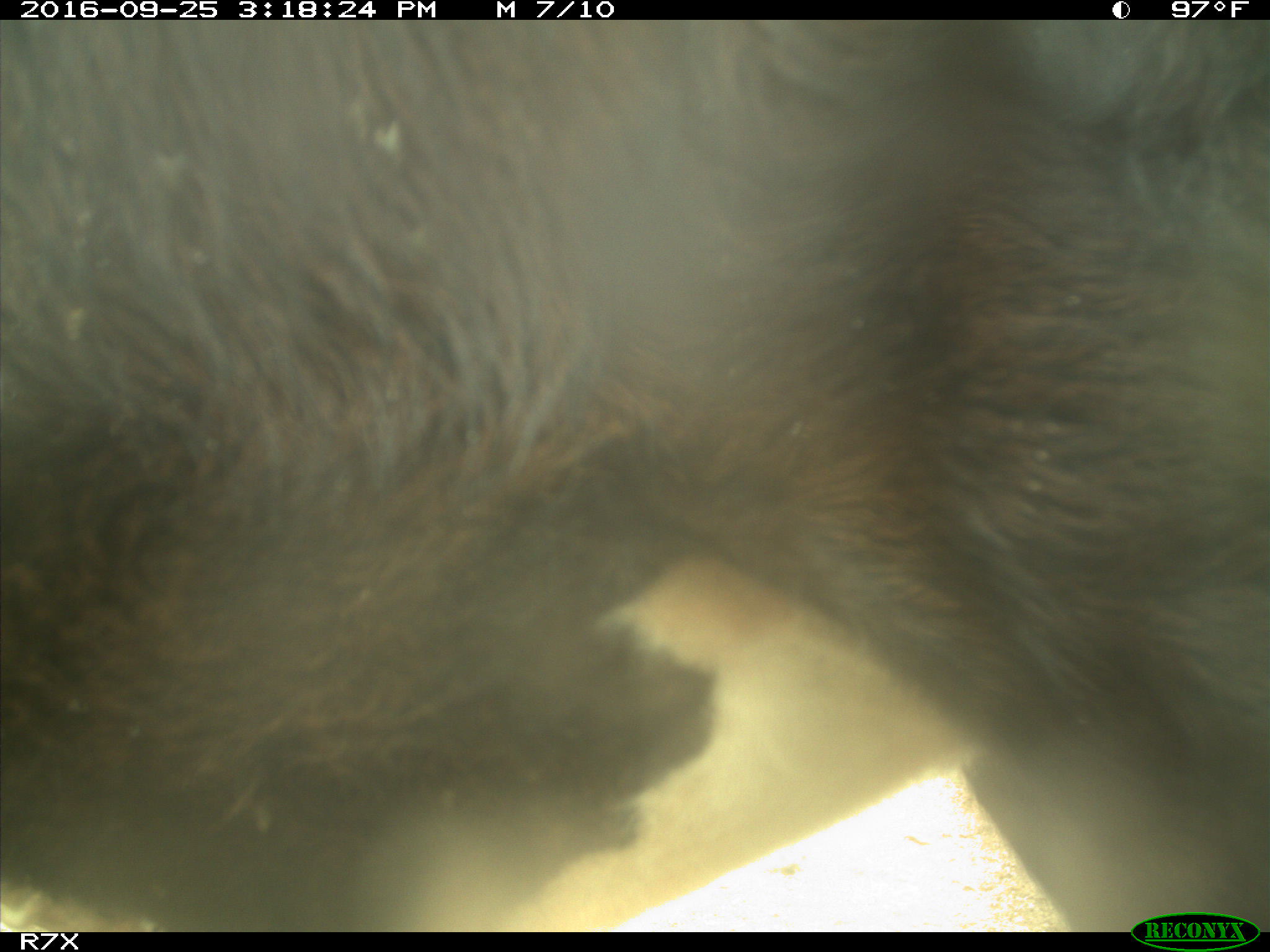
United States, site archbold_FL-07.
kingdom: Animalia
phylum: Chordata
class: Mammalia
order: Artiodactyla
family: Bovidae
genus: Bos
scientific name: Bos taurus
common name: domestic cow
Bos taurus (domestic cow).